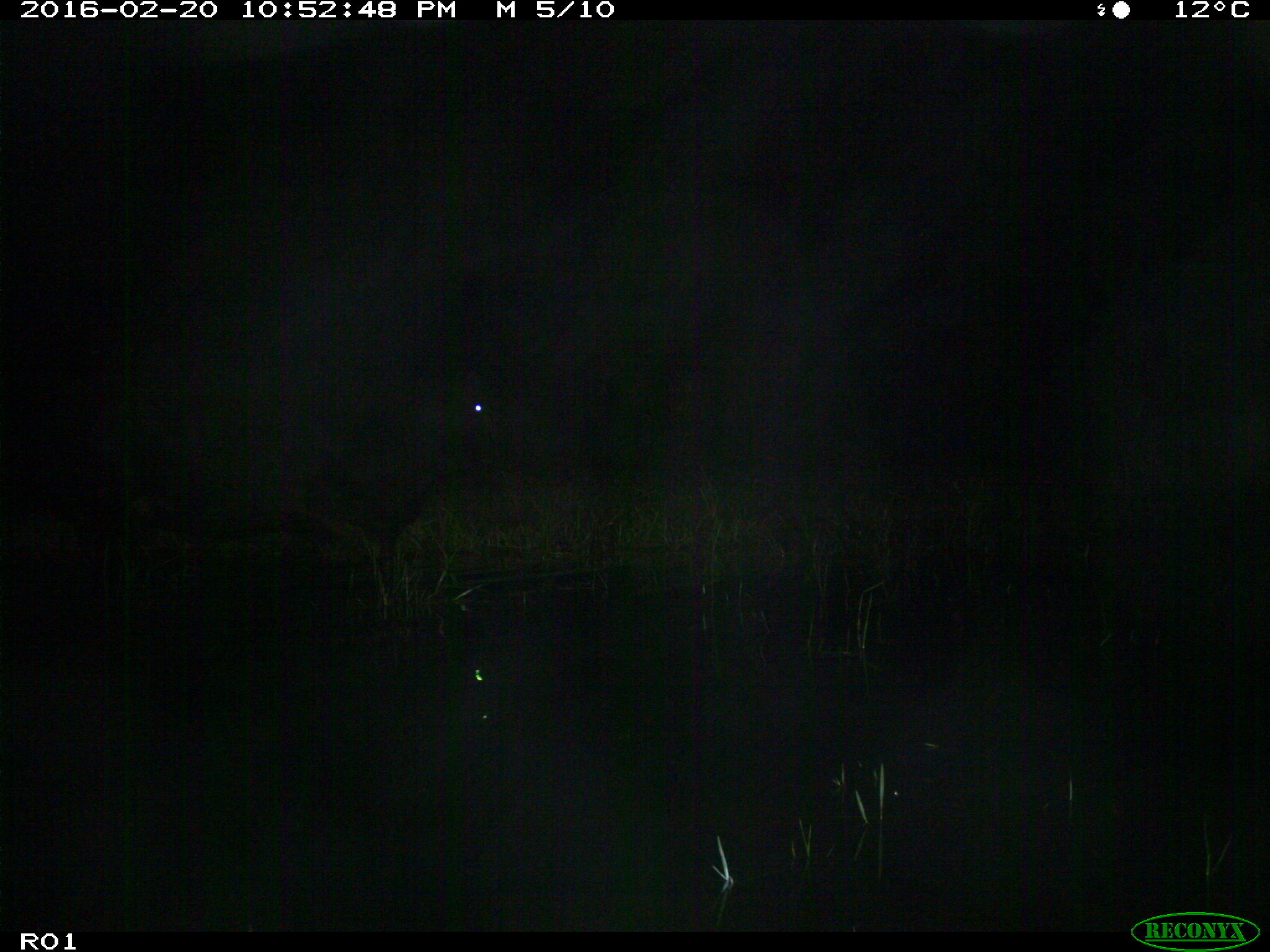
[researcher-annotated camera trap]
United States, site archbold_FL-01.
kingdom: Animalia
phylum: Chordata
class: Mammalia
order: Artiodactyla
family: Bovidae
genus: Bos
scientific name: Bos taurus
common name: domestic cow